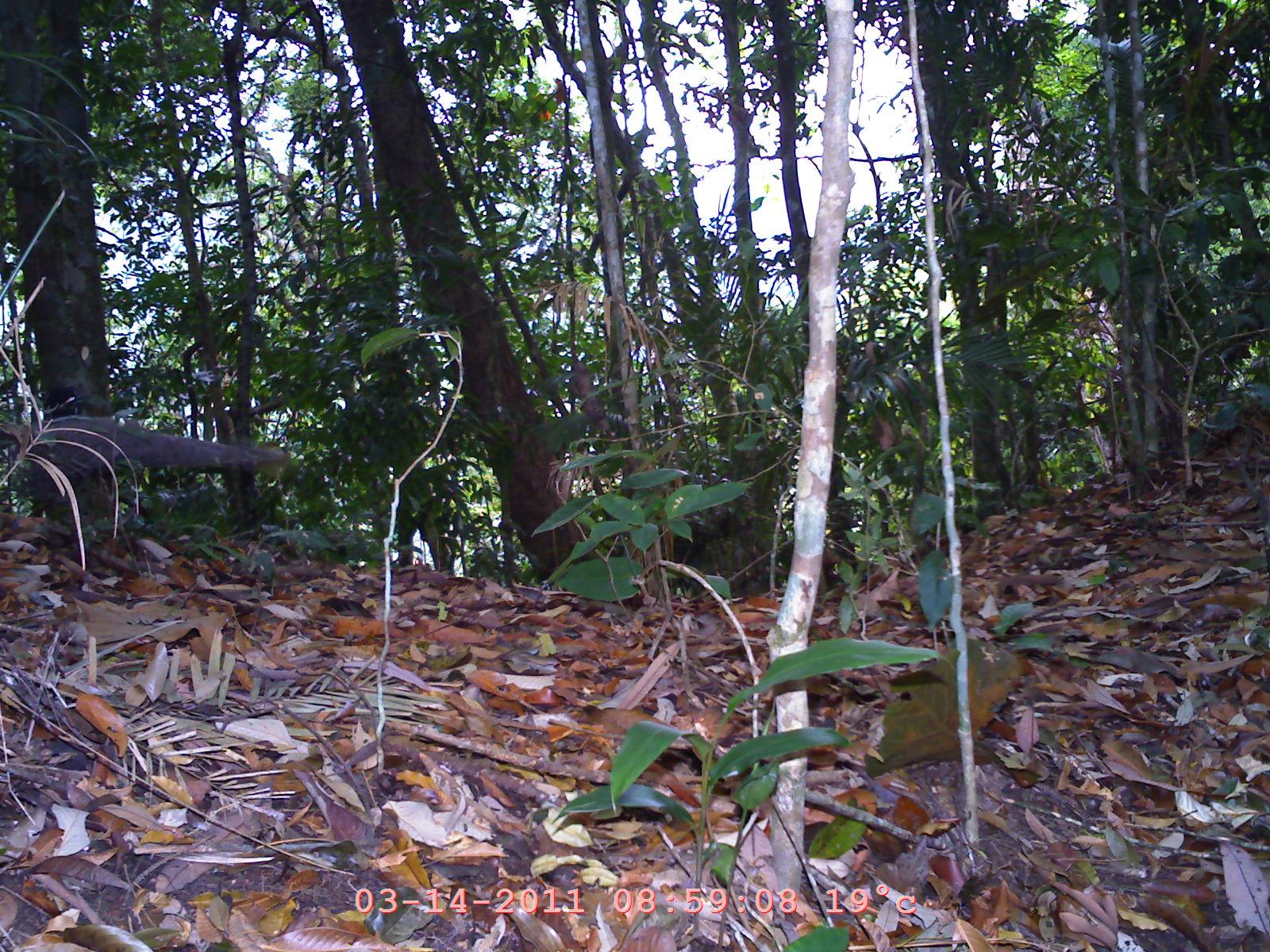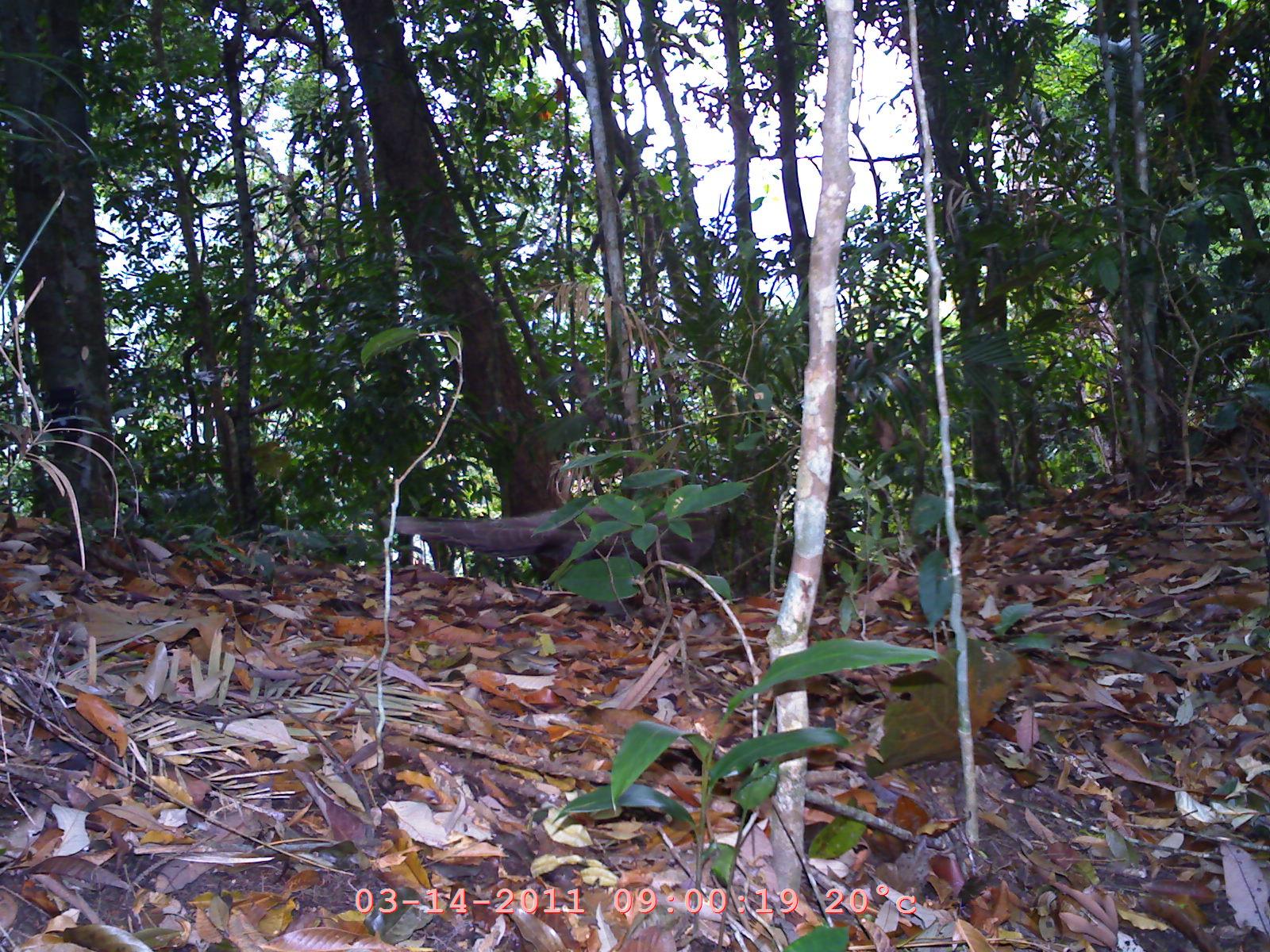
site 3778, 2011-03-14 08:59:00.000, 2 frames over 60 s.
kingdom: Animalia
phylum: Chordata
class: Aves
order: Galliformes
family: Phasianidae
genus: Polyplectron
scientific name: Polyplectron bicalcaratum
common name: grey peacock-pheasant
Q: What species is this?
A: Polyplectron bicalcaratum (grey peacock-pheasant).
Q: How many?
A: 1.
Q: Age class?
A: Adult.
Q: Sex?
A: Male.